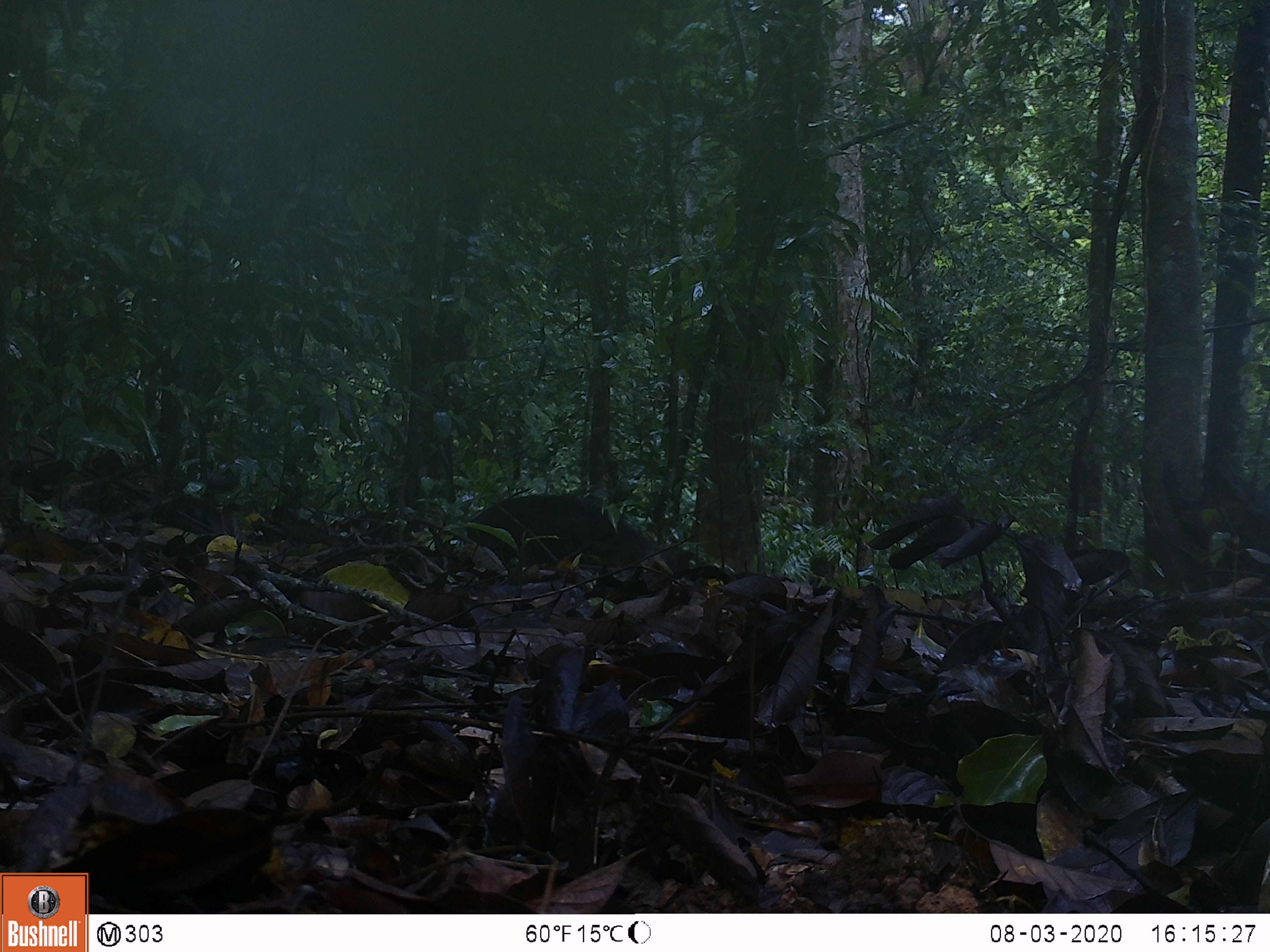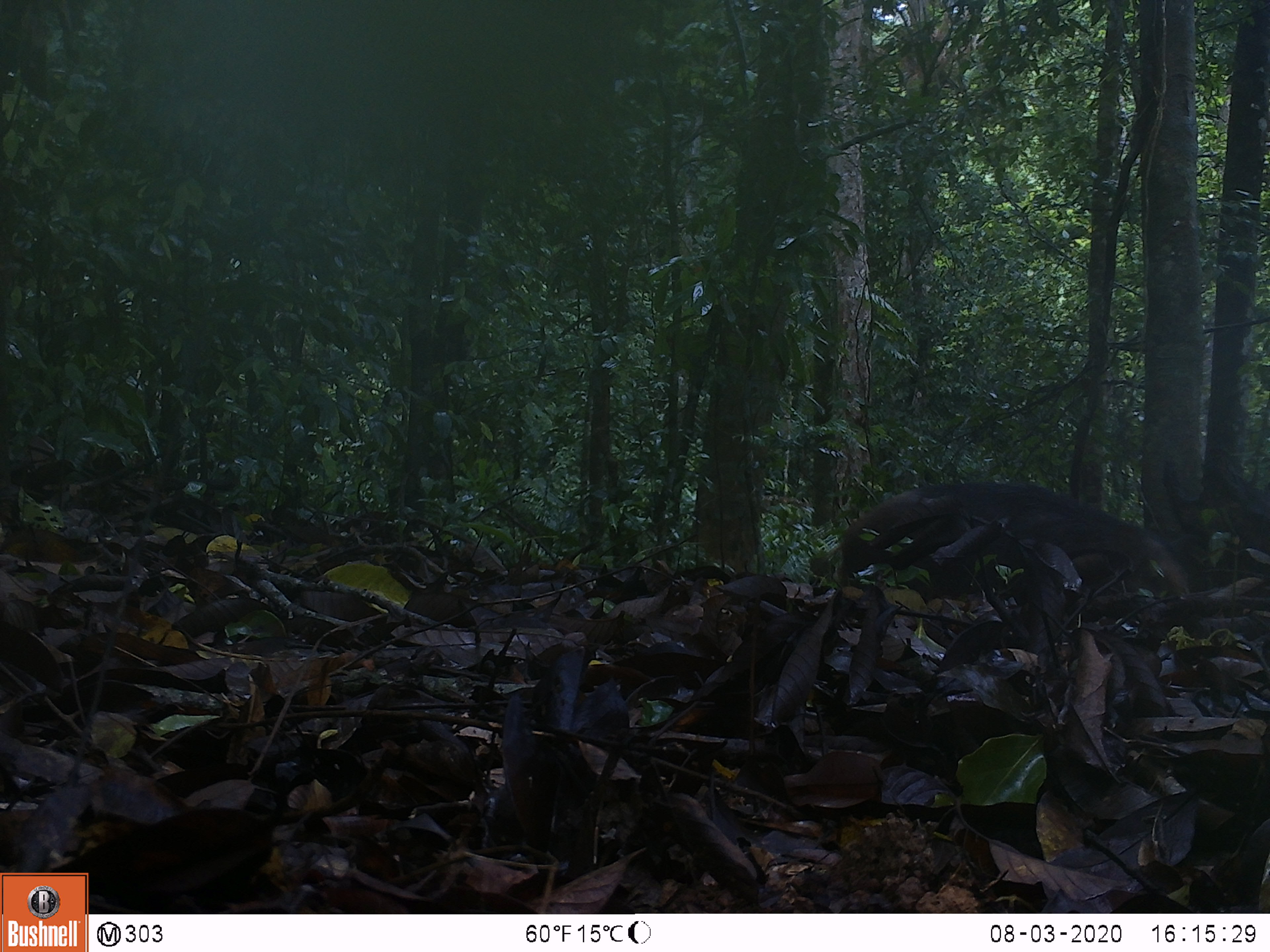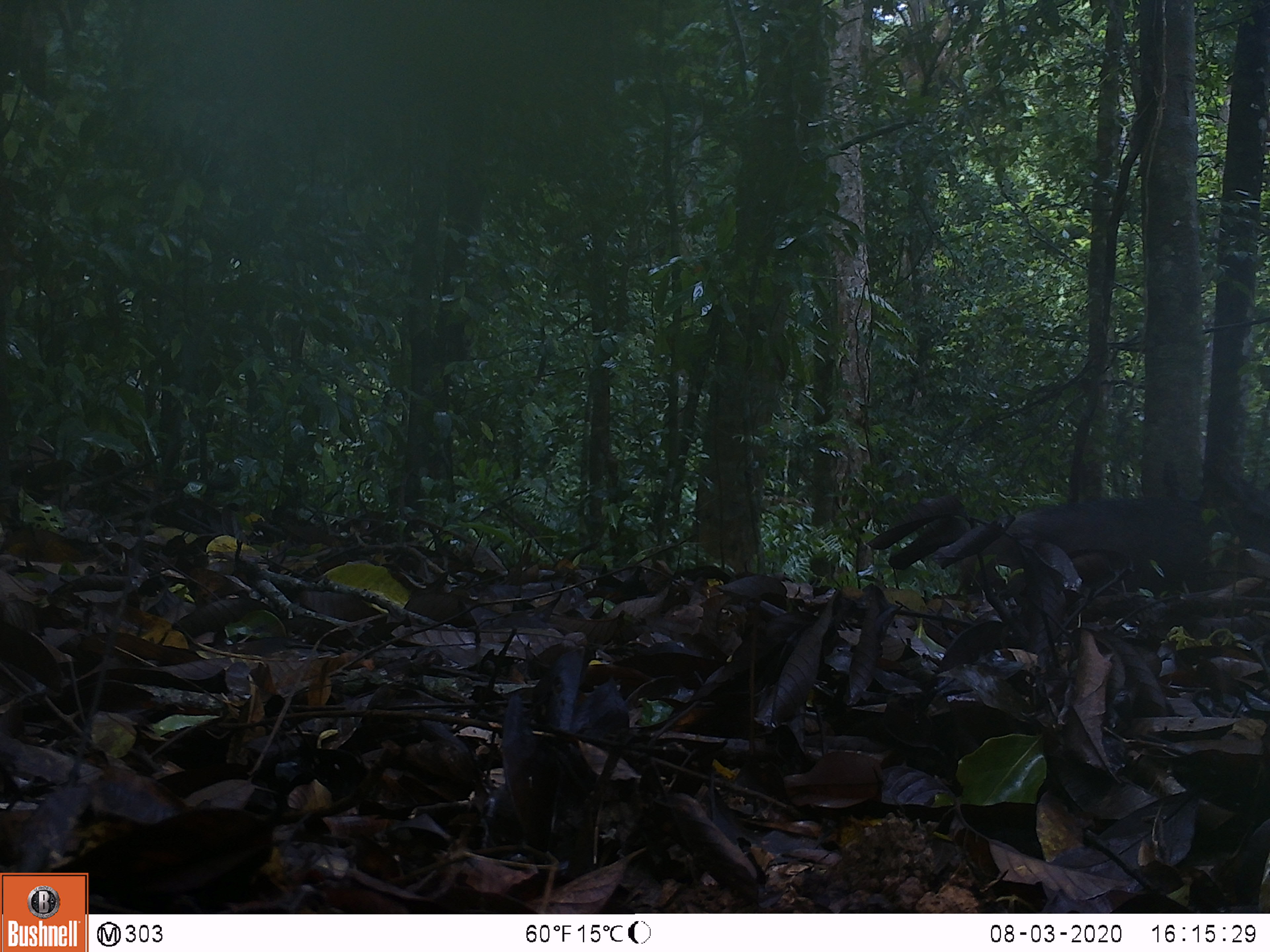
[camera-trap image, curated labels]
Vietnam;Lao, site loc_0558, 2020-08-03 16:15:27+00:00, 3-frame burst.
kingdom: Animalia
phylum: Chordata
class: Mammalia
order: Artiodactyla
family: Suidae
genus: Sus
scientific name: Sus scrofa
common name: eurasian wild pig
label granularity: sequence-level